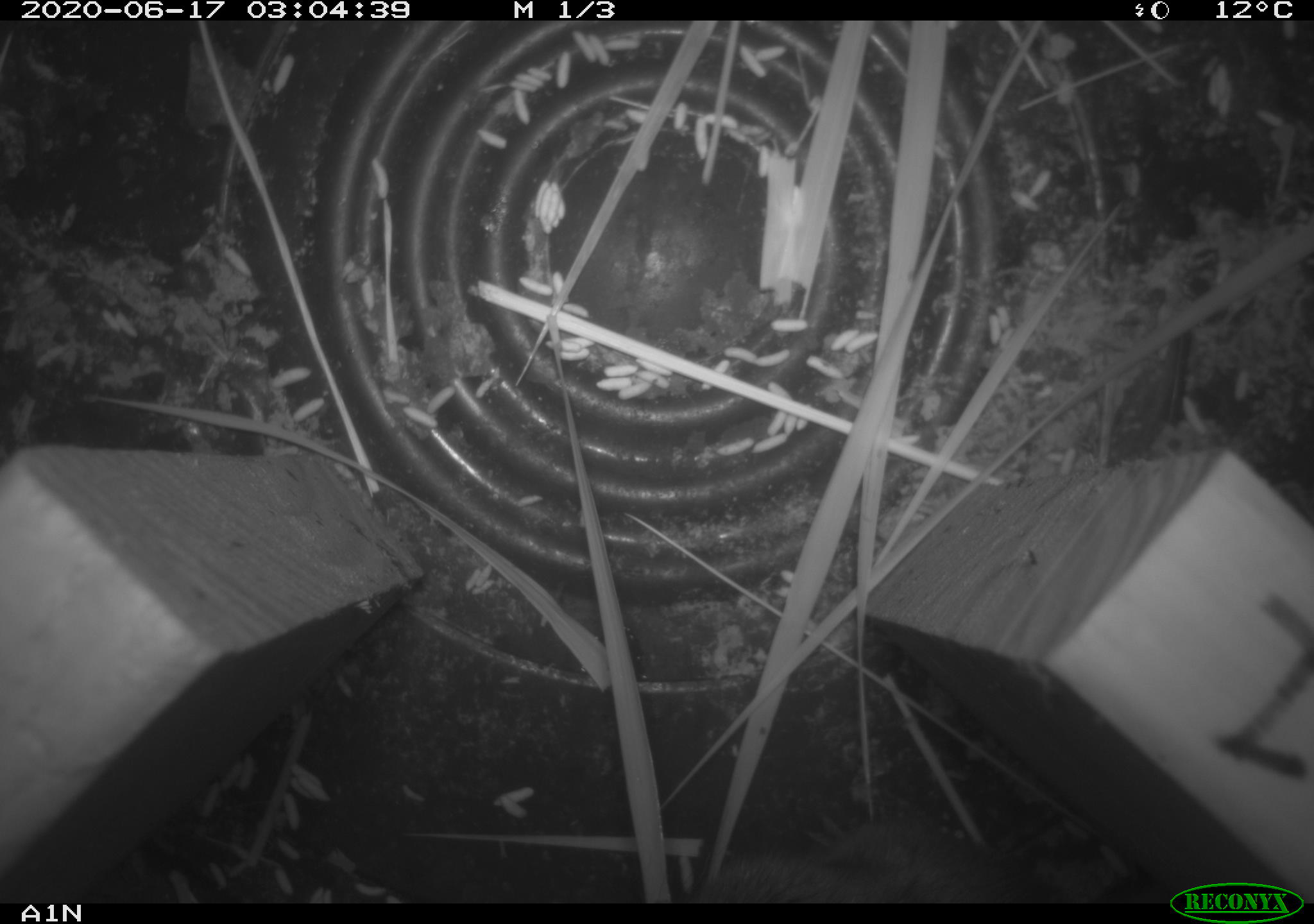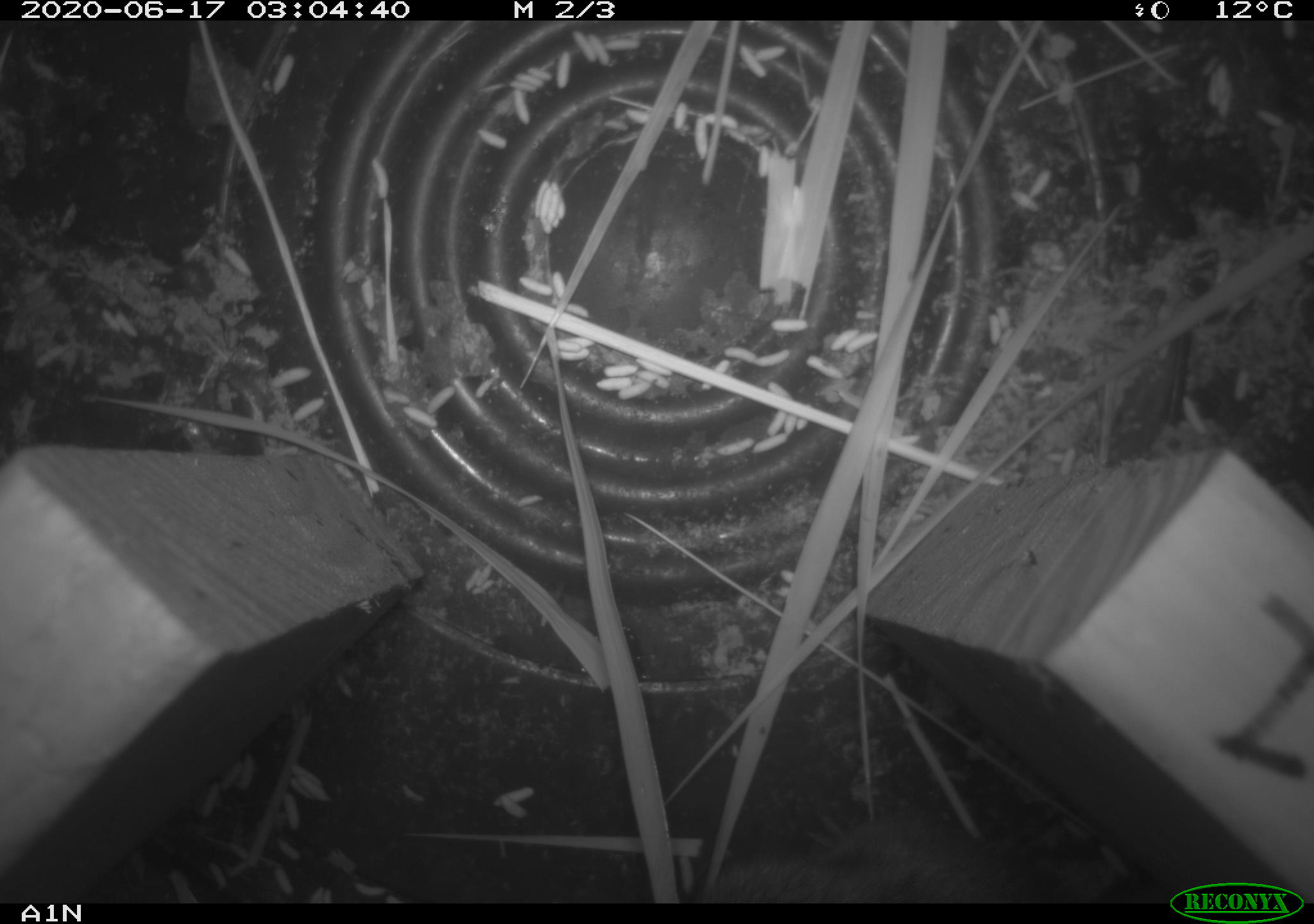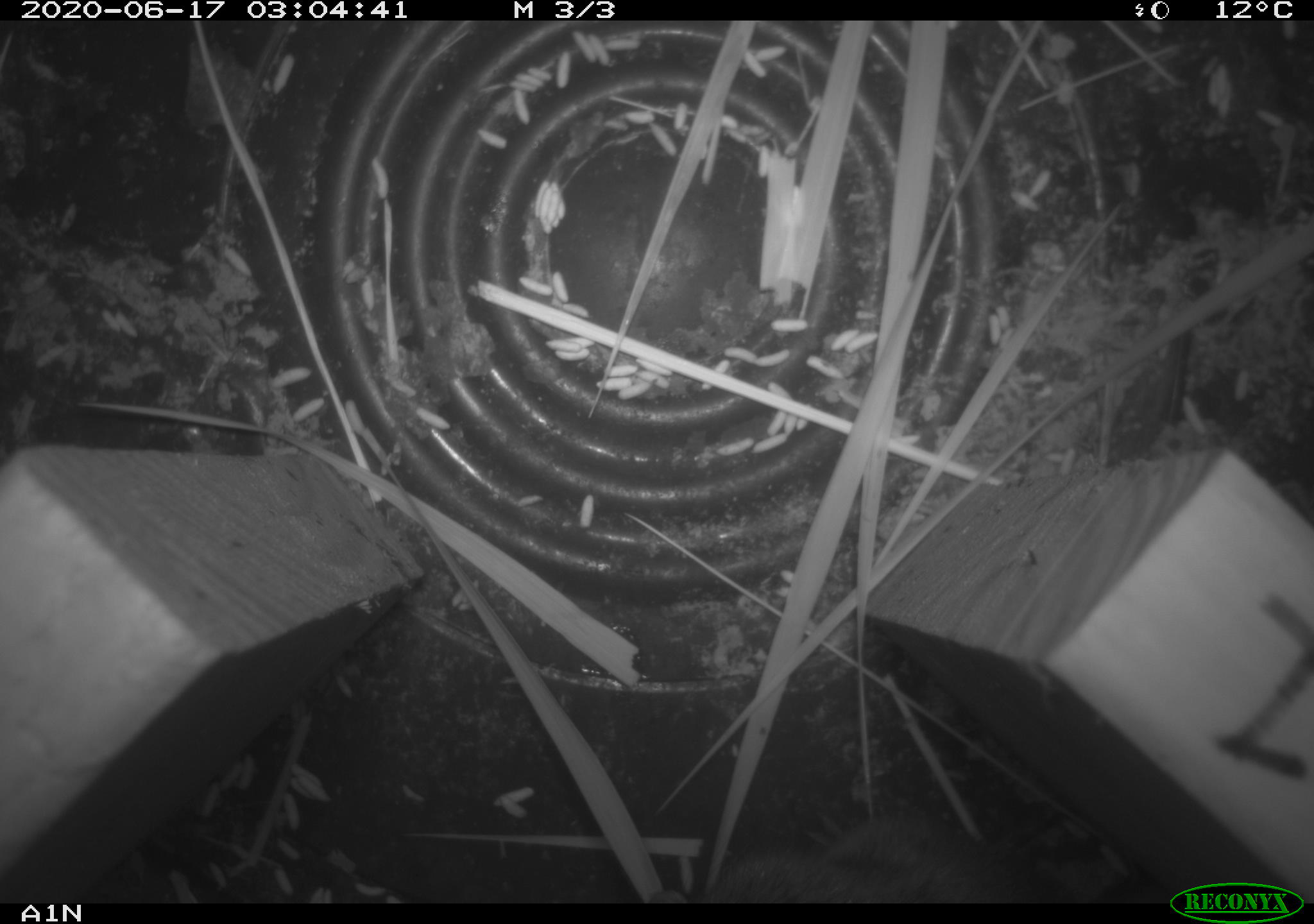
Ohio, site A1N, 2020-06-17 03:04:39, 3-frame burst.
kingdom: Animalia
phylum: Chordata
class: Mammalia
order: Rodentia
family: Cricetidae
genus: Microtus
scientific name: Microtus pennsylvanicus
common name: meadow vole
Meadow vole (Microtus pennsylvanicus).